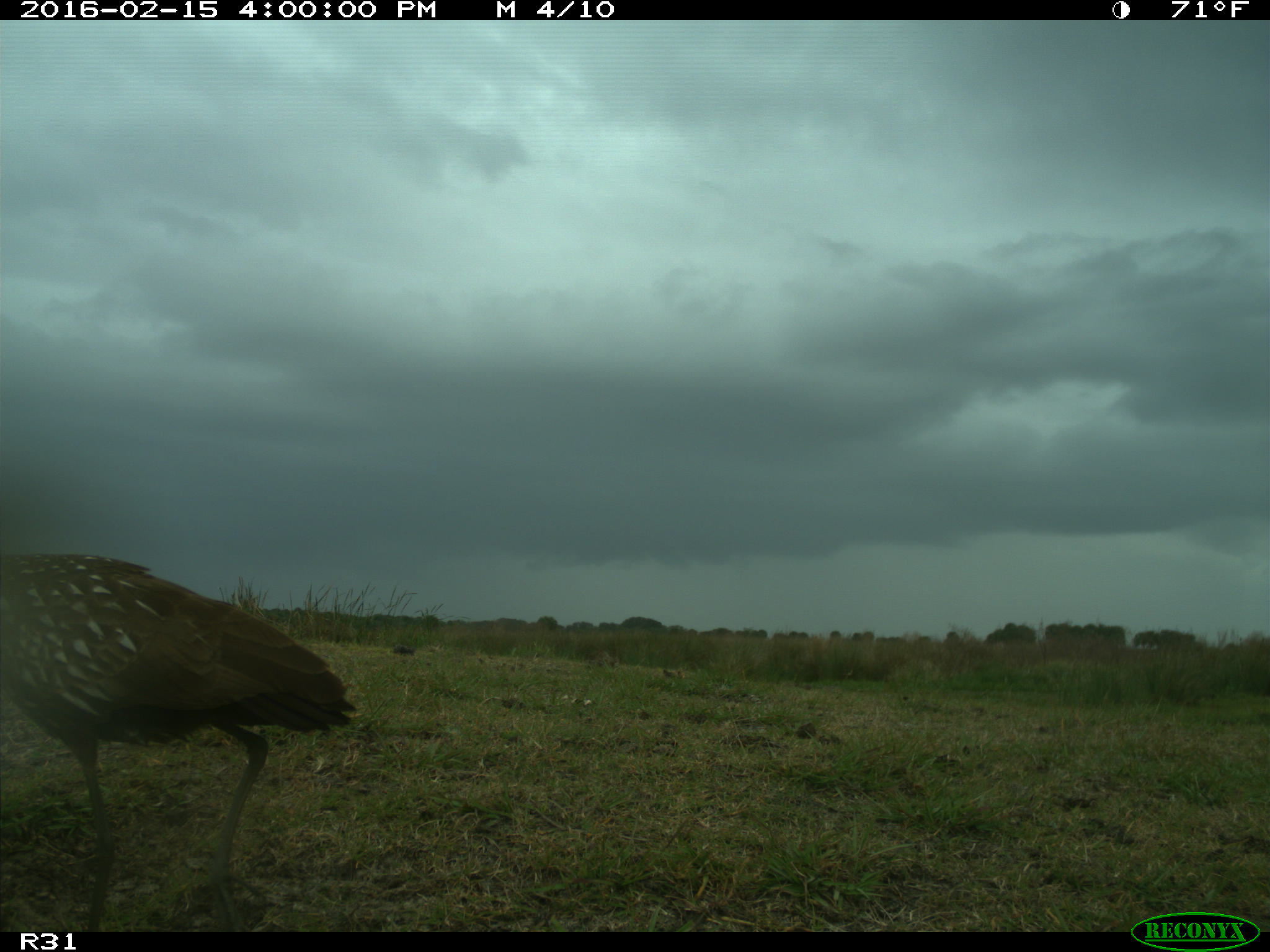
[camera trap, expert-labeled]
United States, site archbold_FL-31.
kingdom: Animalia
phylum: Chordata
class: Aves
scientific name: Aves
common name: birds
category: unidentified bird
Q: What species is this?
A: Unidentified bird (birds) (Aves).